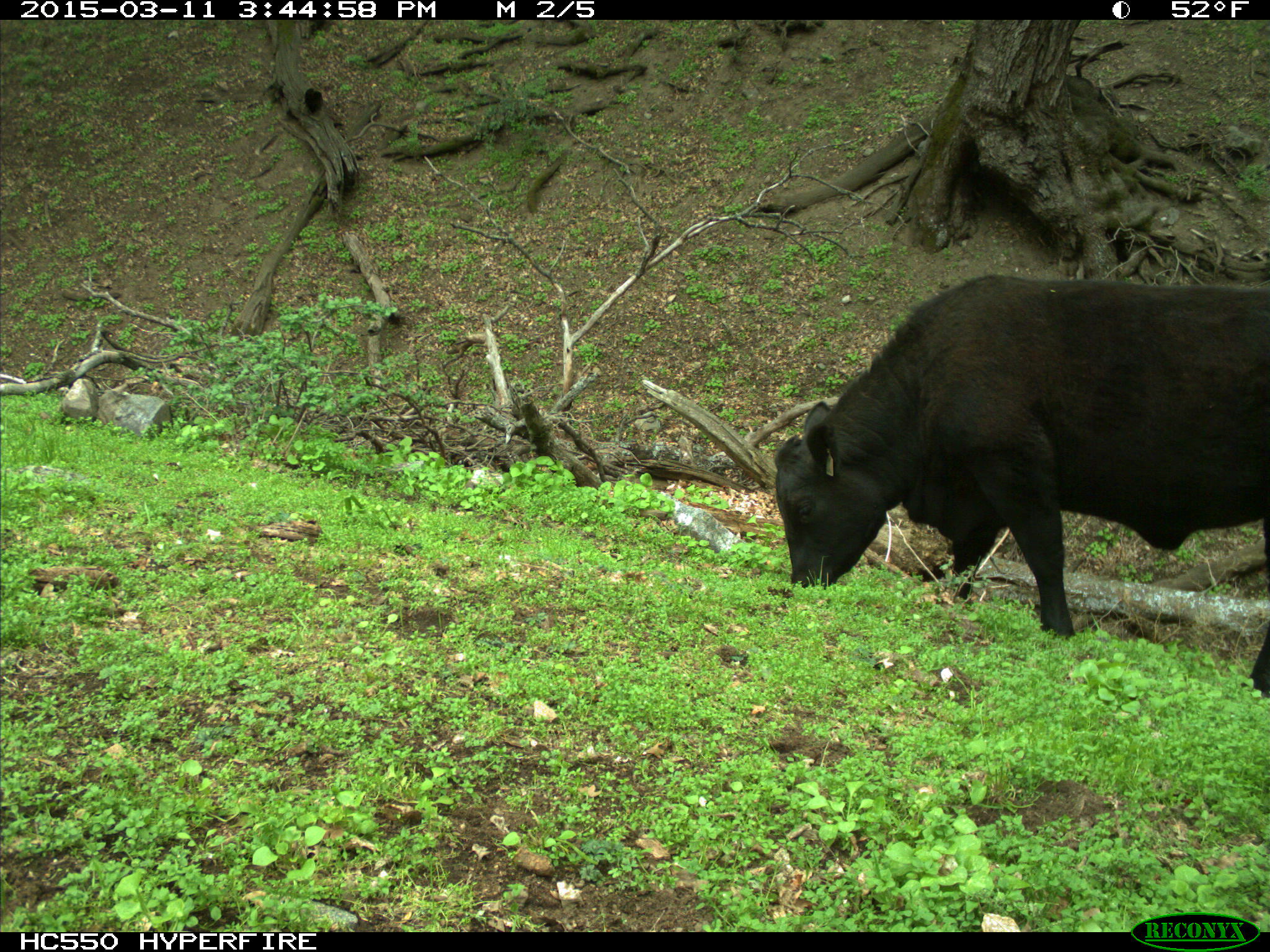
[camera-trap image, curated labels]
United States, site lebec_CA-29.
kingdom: Animalia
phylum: Chordata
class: Mammalia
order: Artiodactyla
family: Bovidae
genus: Bos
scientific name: Bos taurus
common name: domestic cow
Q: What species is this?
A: Bos taurus (domestic cow).